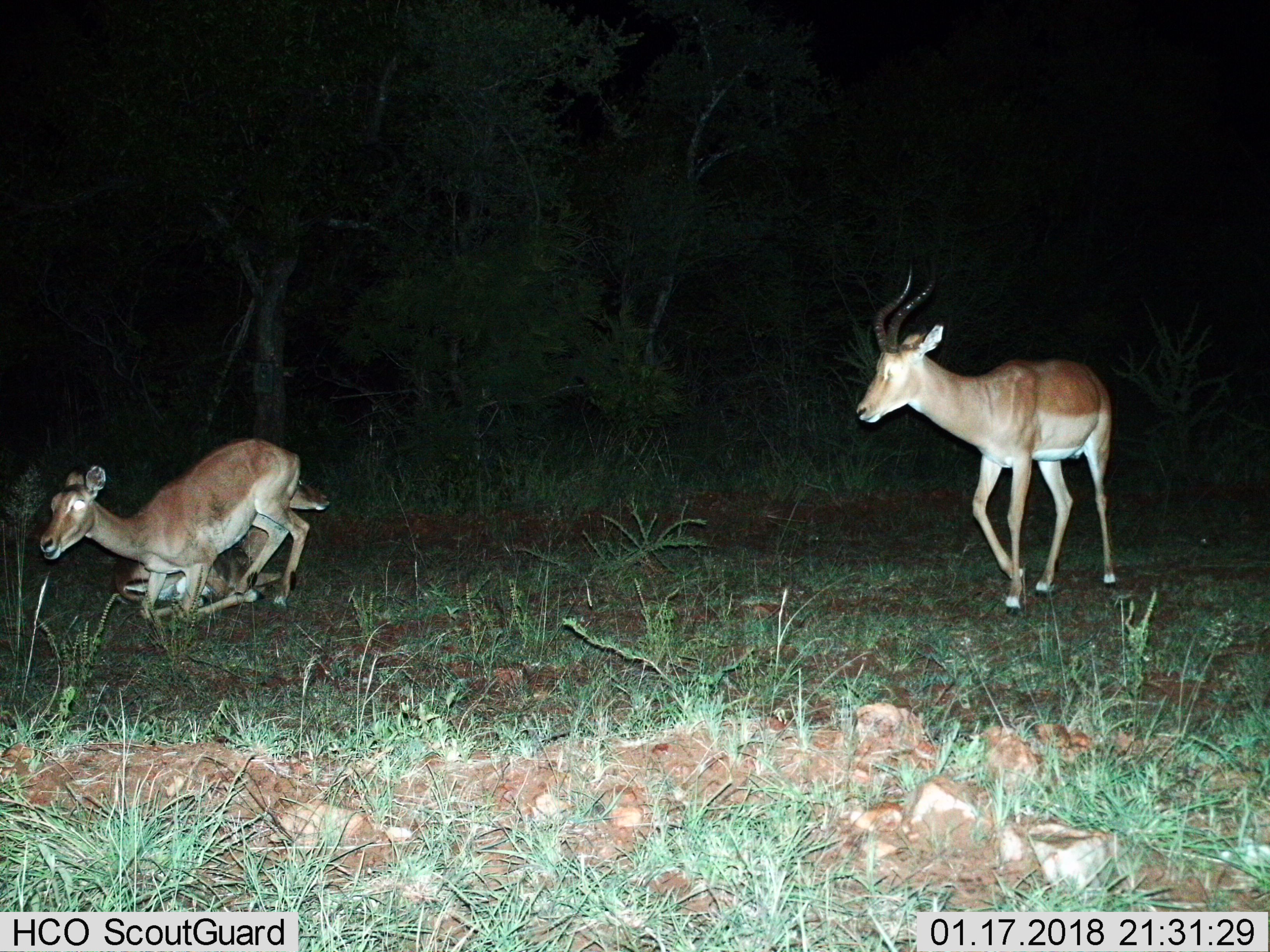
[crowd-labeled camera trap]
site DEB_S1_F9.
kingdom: Animalia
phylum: Chordata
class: Mammalia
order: Artiodactyla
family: Bovidae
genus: Aepyceros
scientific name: Aepyceros melampus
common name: impala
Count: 3.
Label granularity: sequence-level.